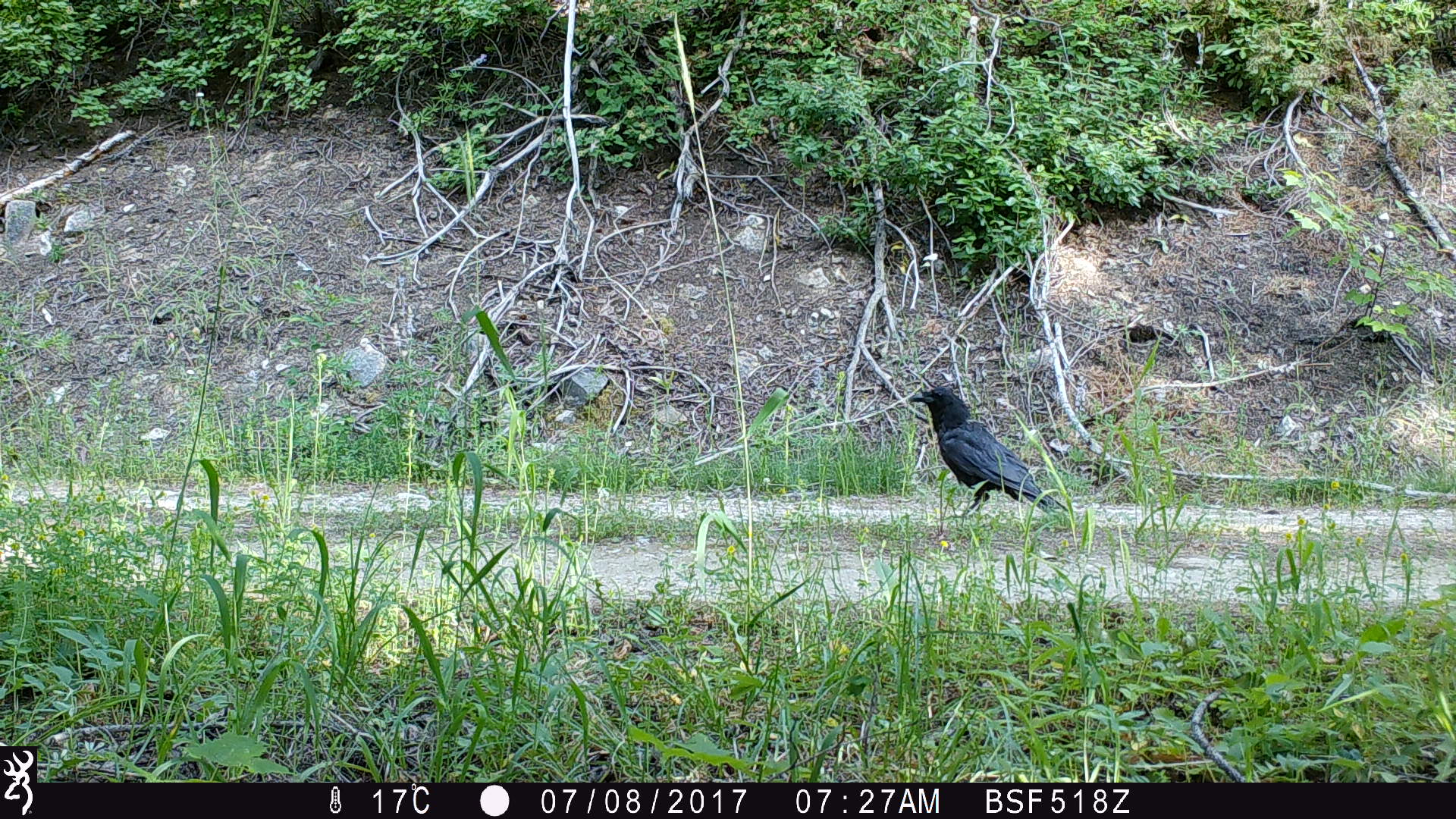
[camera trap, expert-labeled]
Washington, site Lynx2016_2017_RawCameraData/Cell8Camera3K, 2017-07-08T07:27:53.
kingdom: Animalia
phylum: Chordata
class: Aves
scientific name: Aves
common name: birds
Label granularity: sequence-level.